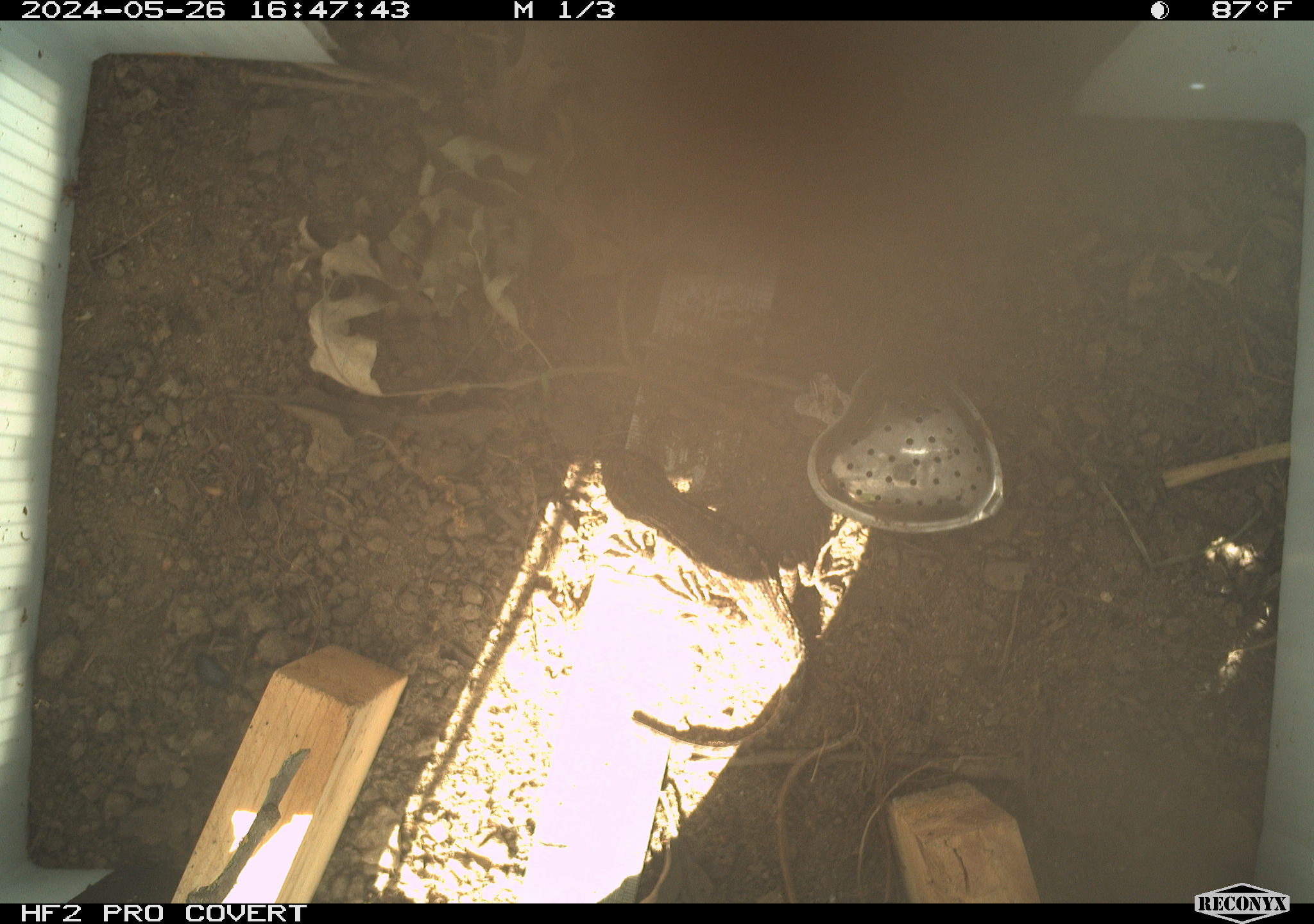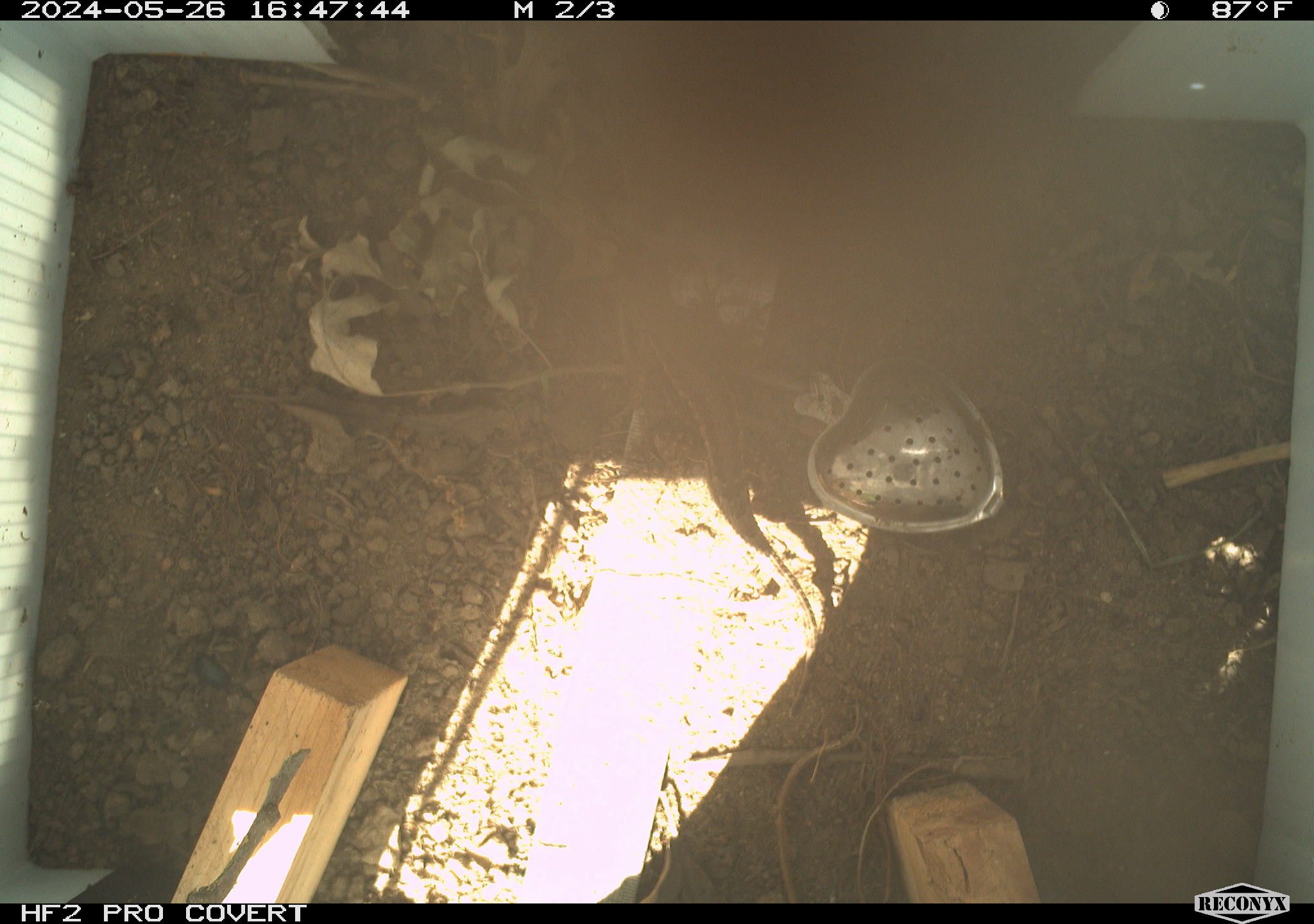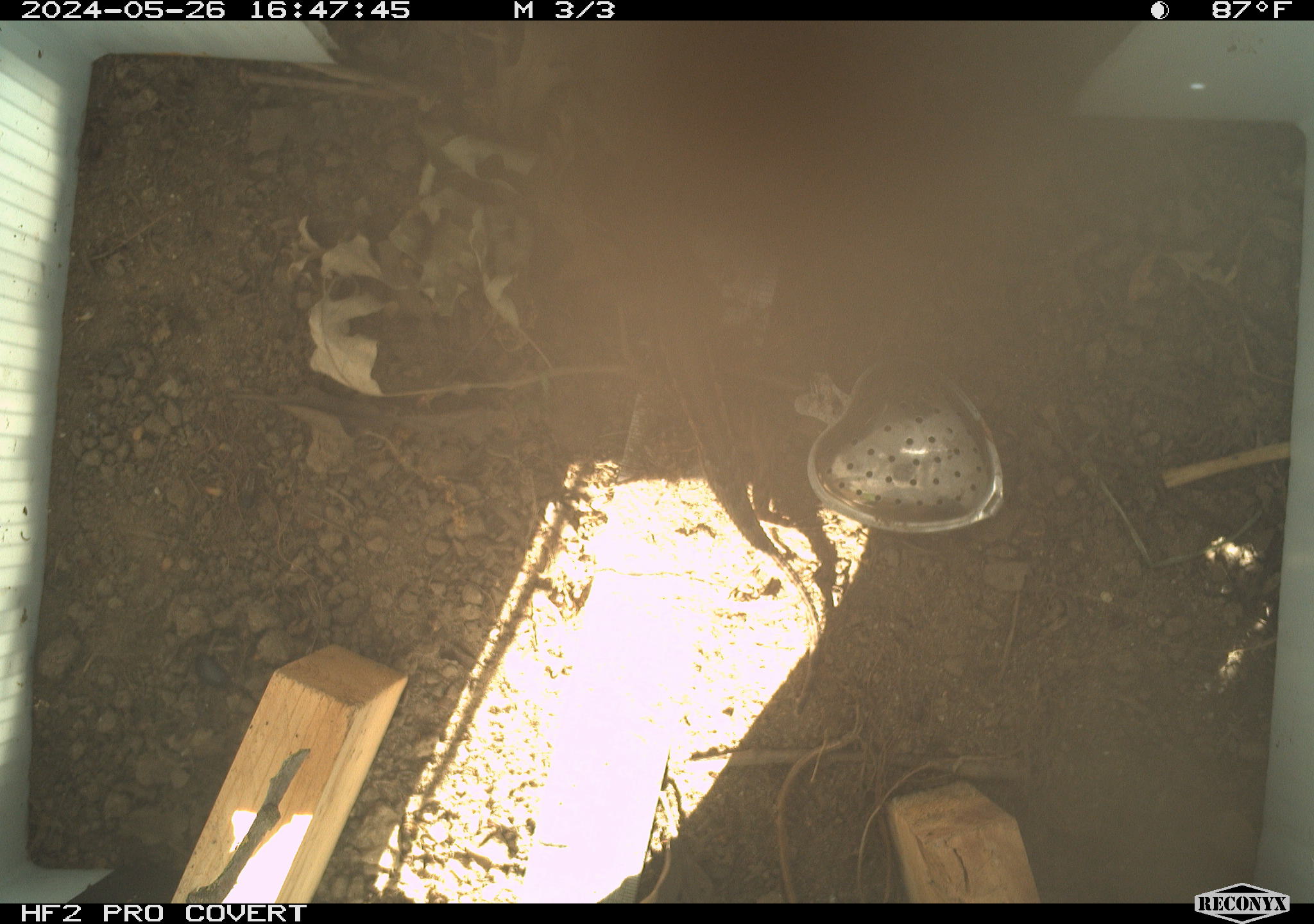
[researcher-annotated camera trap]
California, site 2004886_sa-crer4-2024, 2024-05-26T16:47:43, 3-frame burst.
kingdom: Animalia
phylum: Chordata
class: Reptilia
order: Squamata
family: Phrynosomatidae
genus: Sceloporus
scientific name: Sceloporus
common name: spiny lizards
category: sceloporus species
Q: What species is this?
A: Sceloporus species (spiny lizards) (Sceloporus).